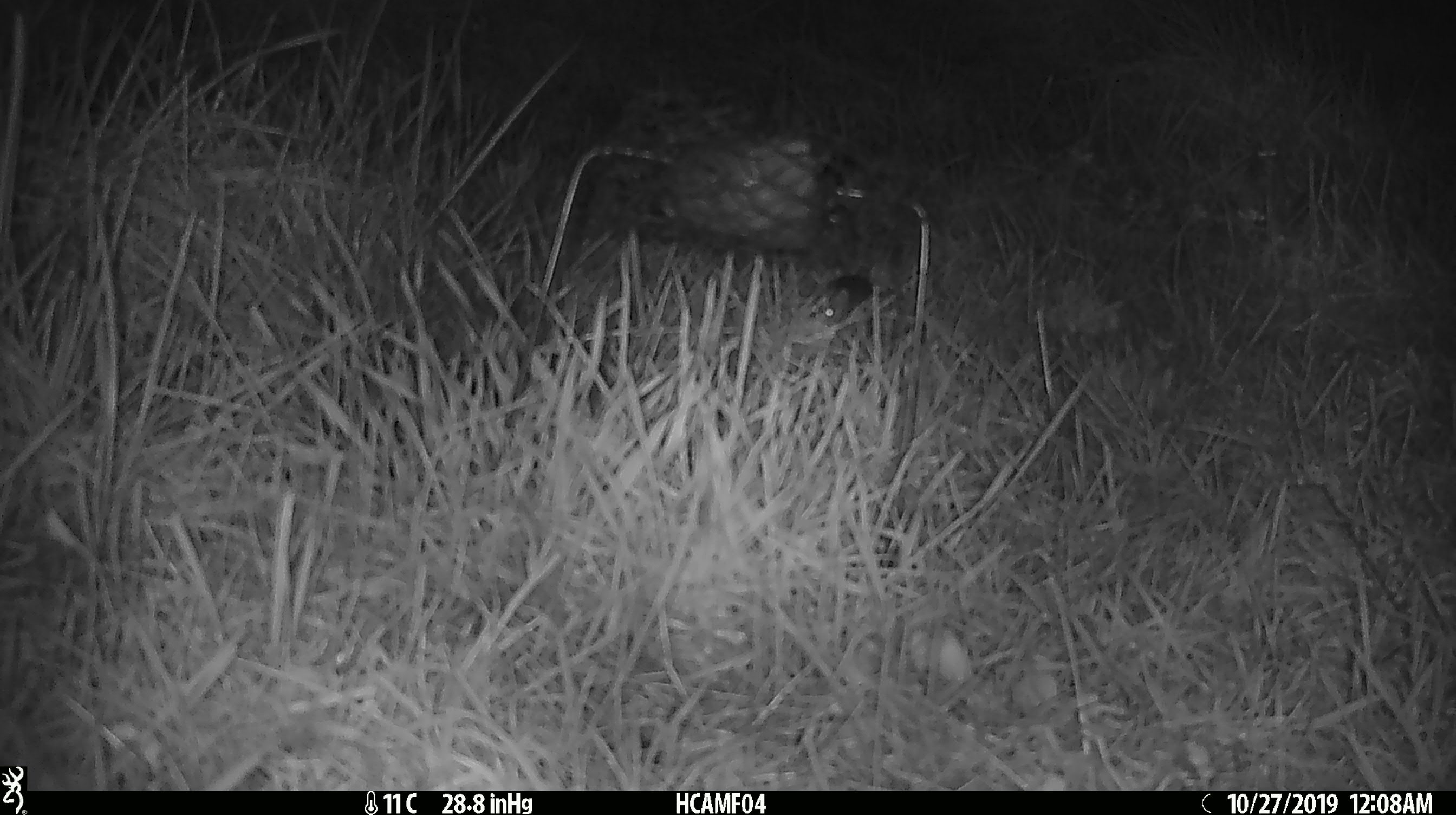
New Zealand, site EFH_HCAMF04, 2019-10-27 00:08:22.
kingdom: Animalia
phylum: Chordata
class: Mammalia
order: Rodentia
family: Muridae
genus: Mus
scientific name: Mus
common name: mouse